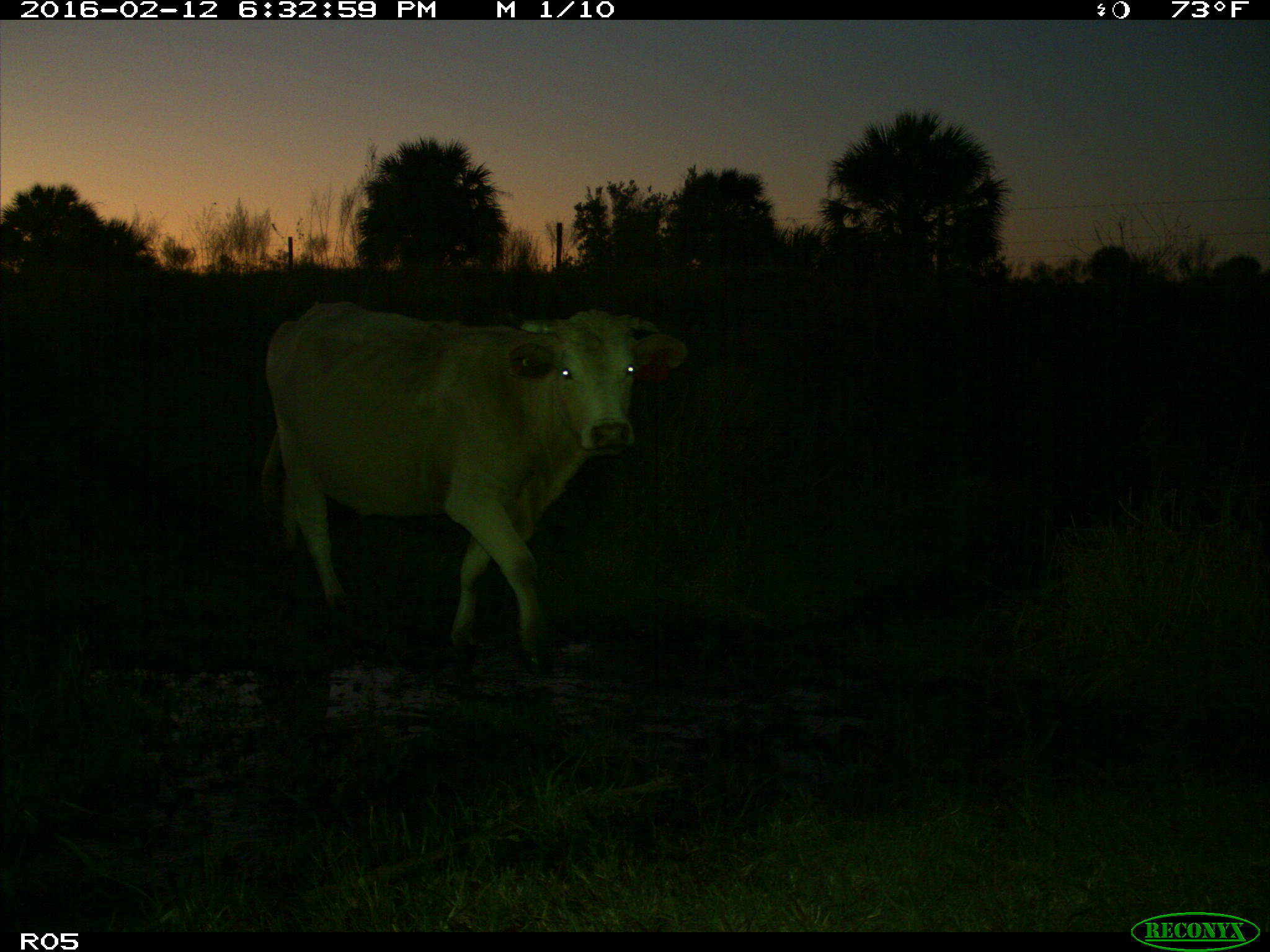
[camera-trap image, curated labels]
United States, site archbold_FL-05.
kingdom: Animalia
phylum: Chordata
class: Mammalia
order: Artiodactyla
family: Bovidae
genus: Bos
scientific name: Bos taurus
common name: domestic cow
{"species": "Bos taurus (domestic cow)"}